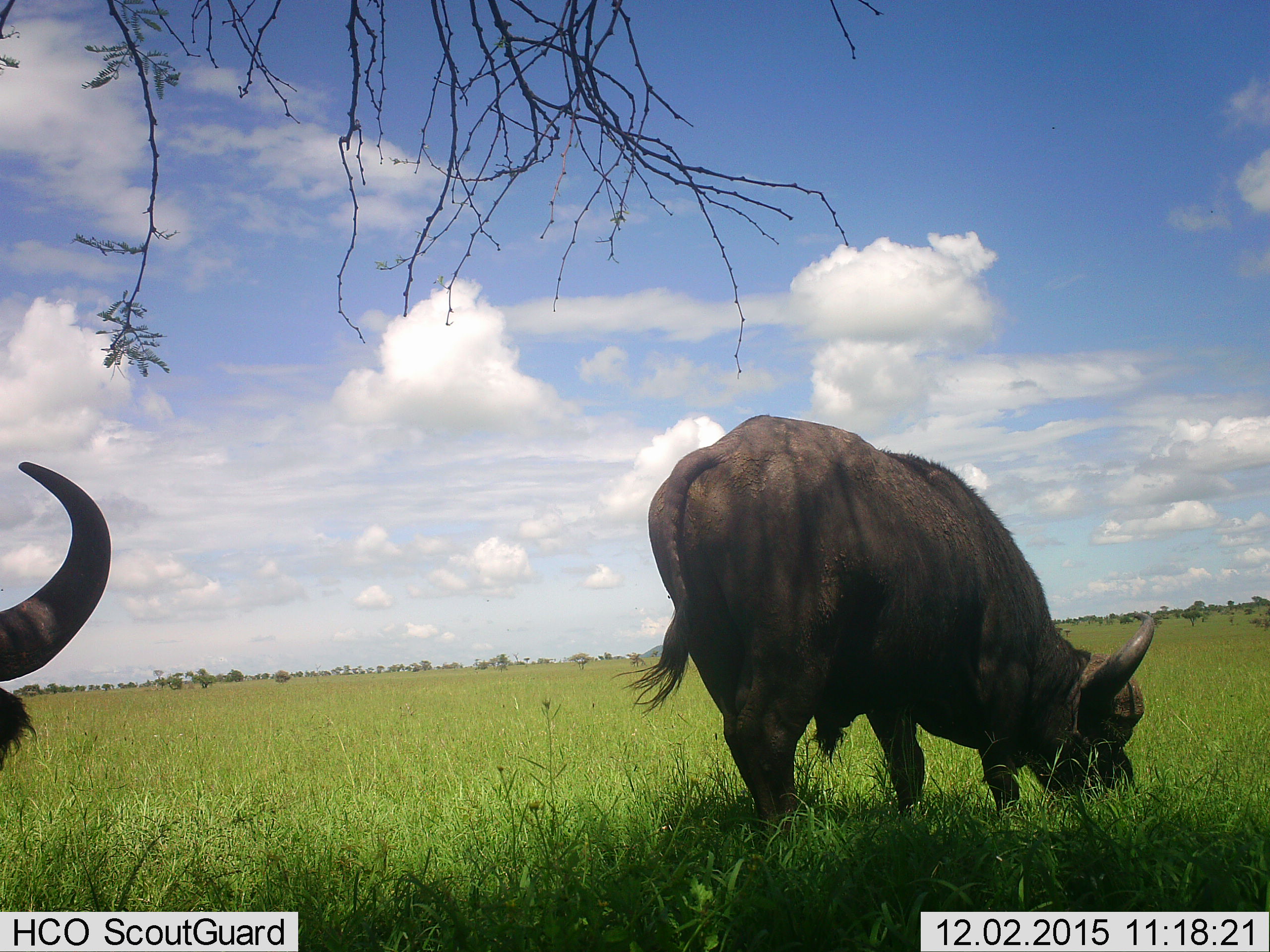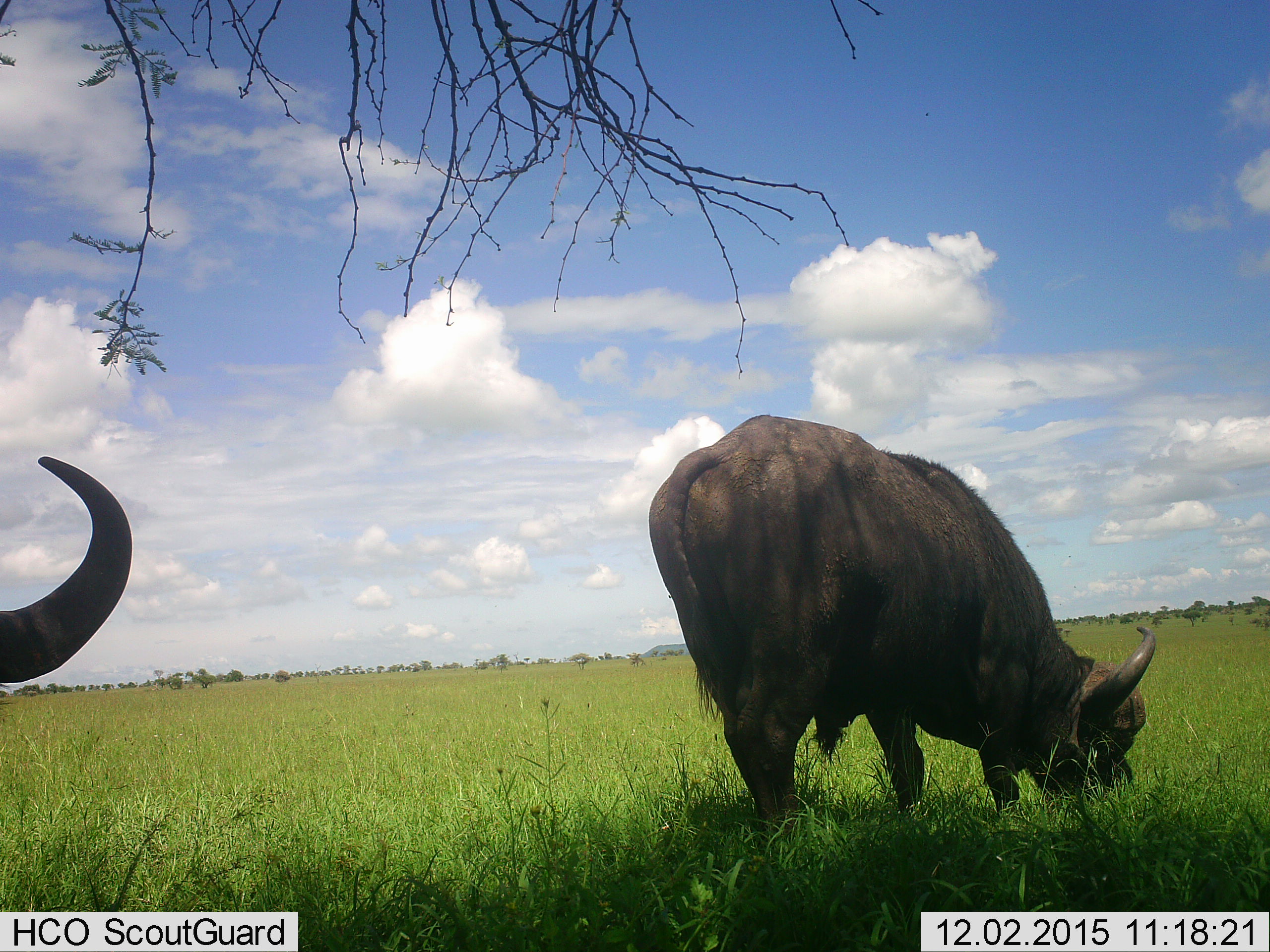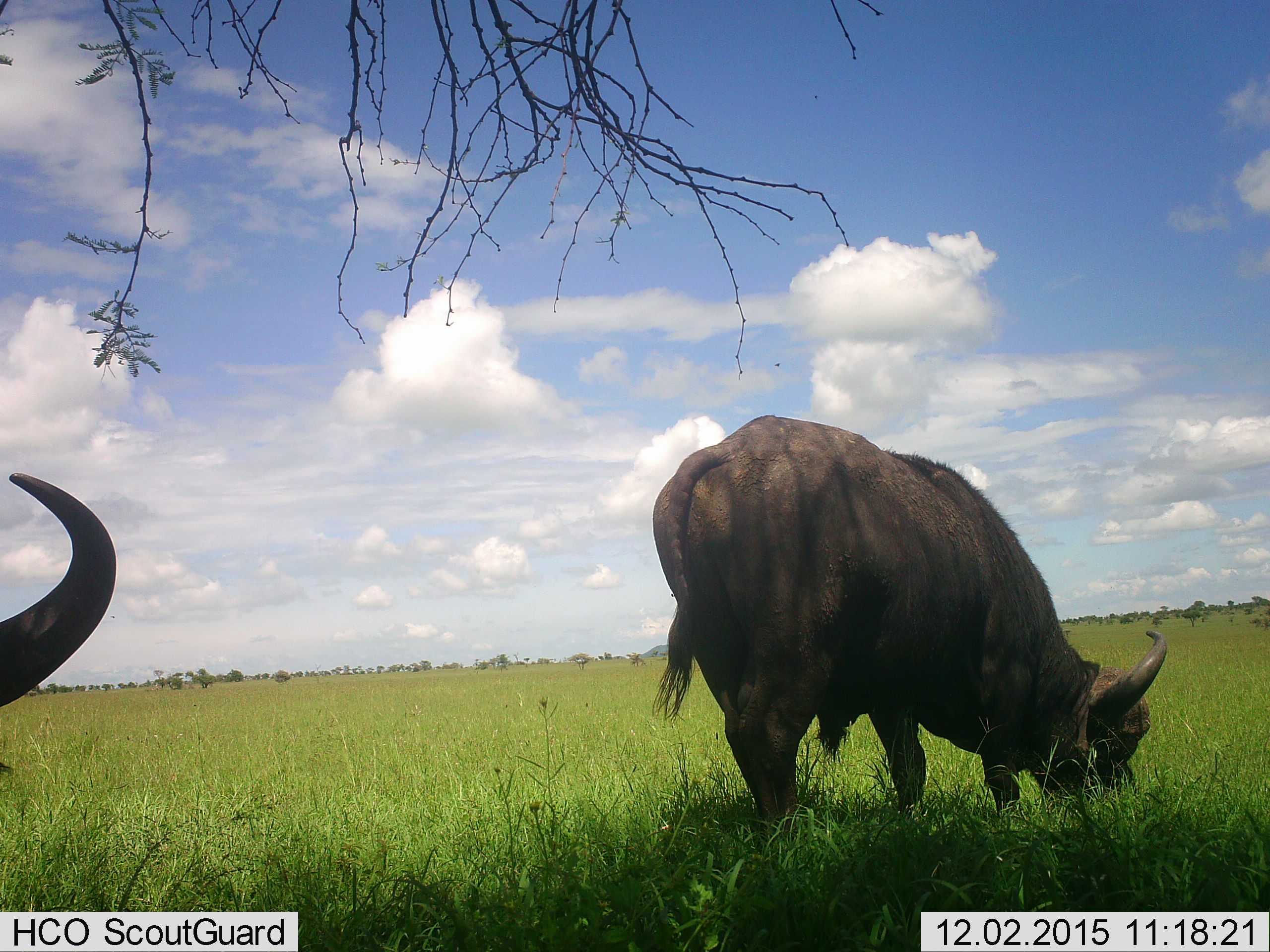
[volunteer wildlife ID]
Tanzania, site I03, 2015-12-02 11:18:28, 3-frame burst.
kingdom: Animalia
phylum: Chordata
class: Mammalia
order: Artiodactyla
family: Bovidae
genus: Syncerus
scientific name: Syncerus caffer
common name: cape buffalo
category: buffalo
Buffalo (cape buffalo) (Syncerus caffer), count 2. Behavior (volunteer vote fractions): standing 30%, resting 0%, moving 0%, interacting 0%. Young present (vote fraction): 0%. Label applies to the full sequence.